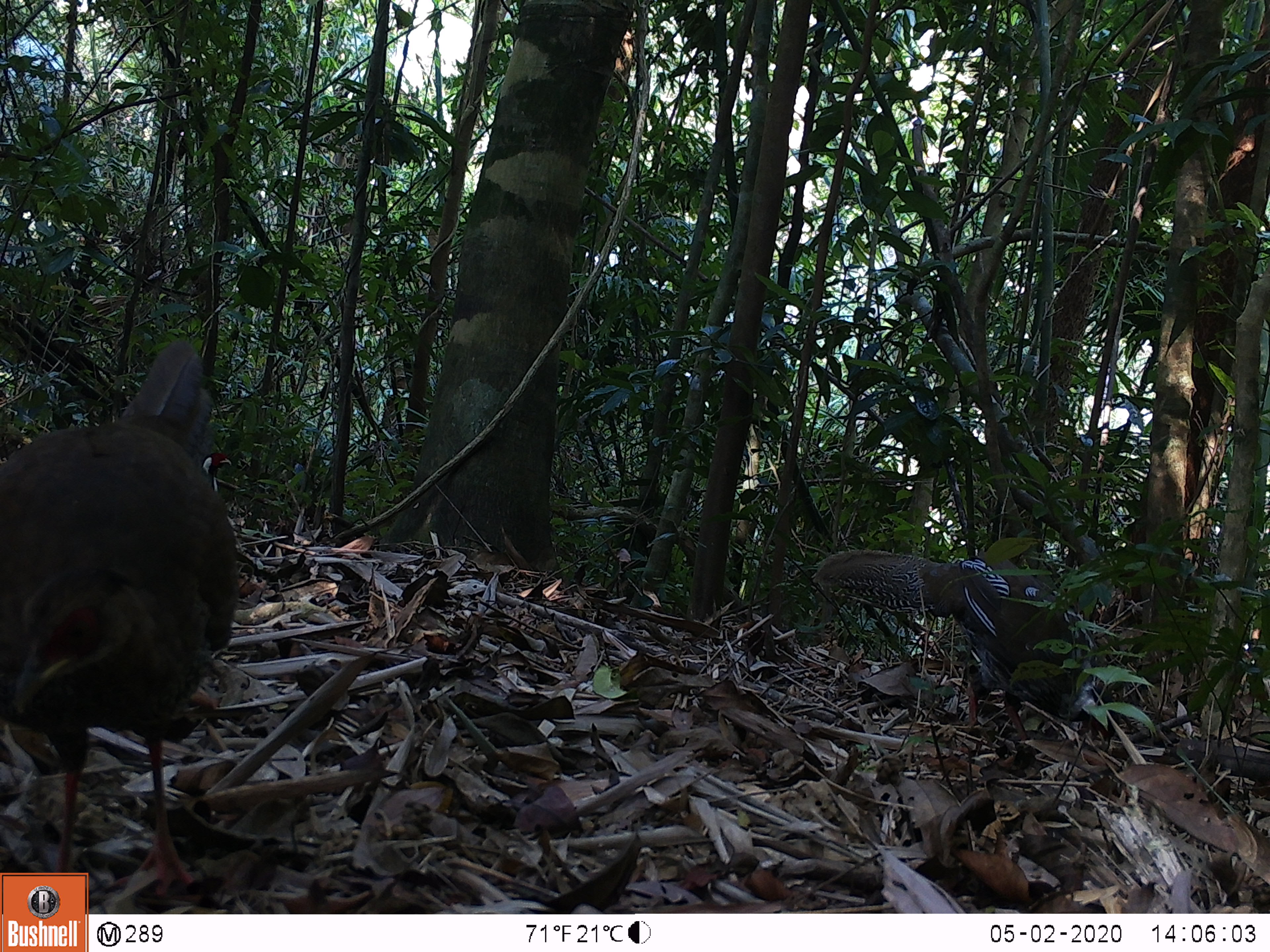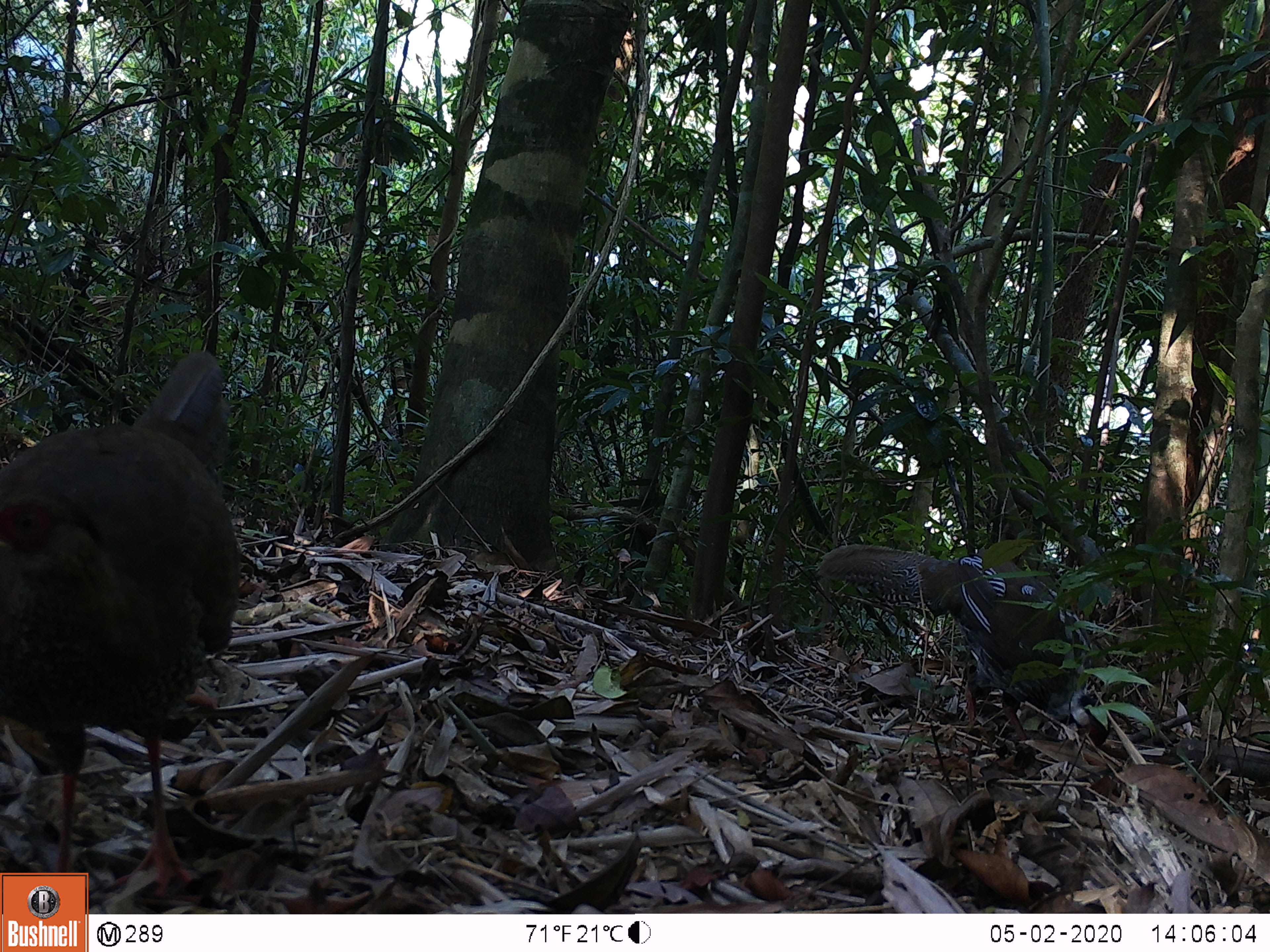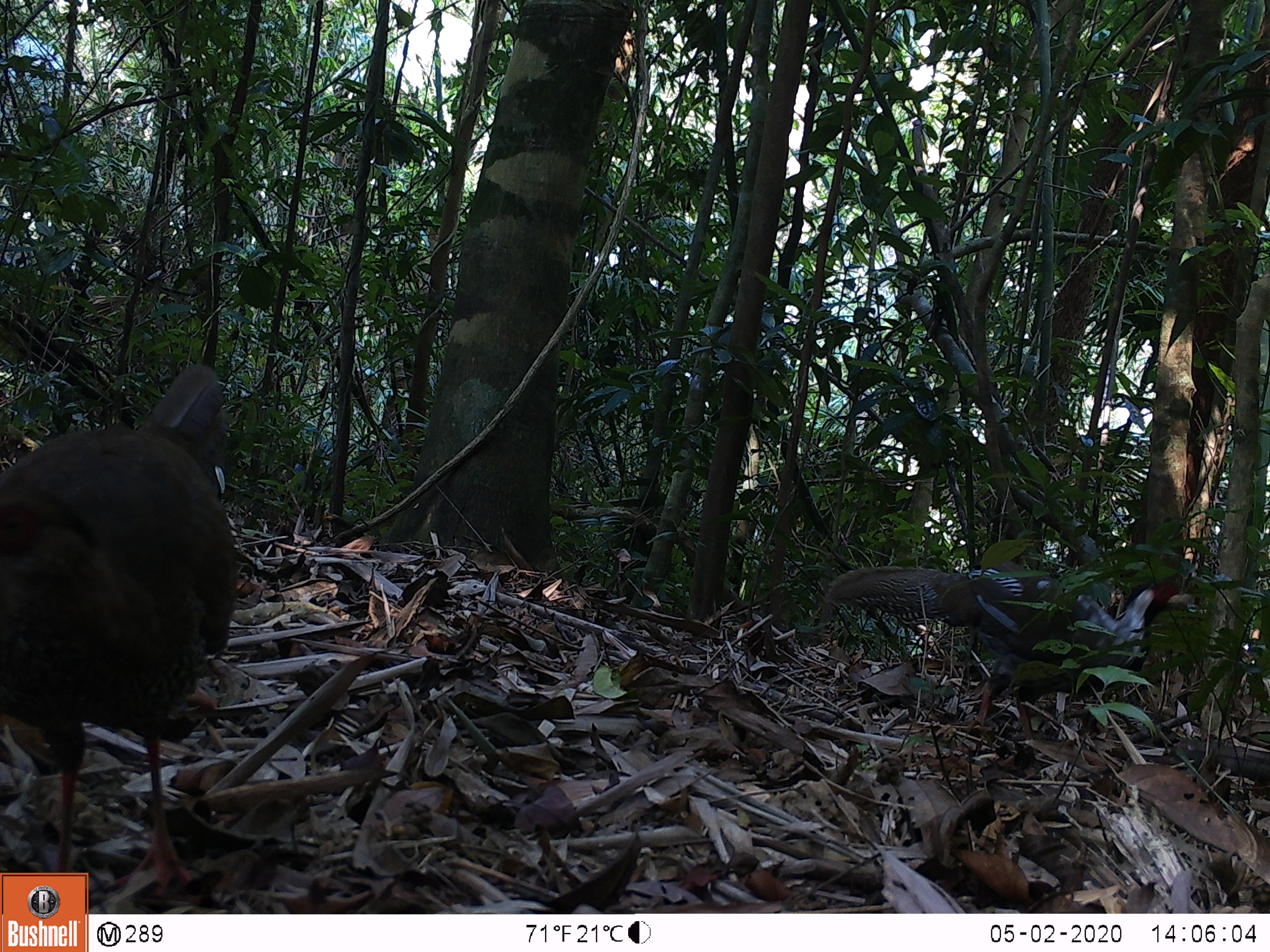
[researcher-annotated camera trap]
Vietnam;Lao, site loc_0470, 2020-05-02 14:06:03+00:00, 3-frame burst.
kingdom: Animalia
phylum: Chordata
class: Aves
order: Galliformes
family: Phasianidae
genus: Lophura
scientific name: Lophura nycthemera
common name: silver pheasant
Silver pheasant (Lophura nycthemera). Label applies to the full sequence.